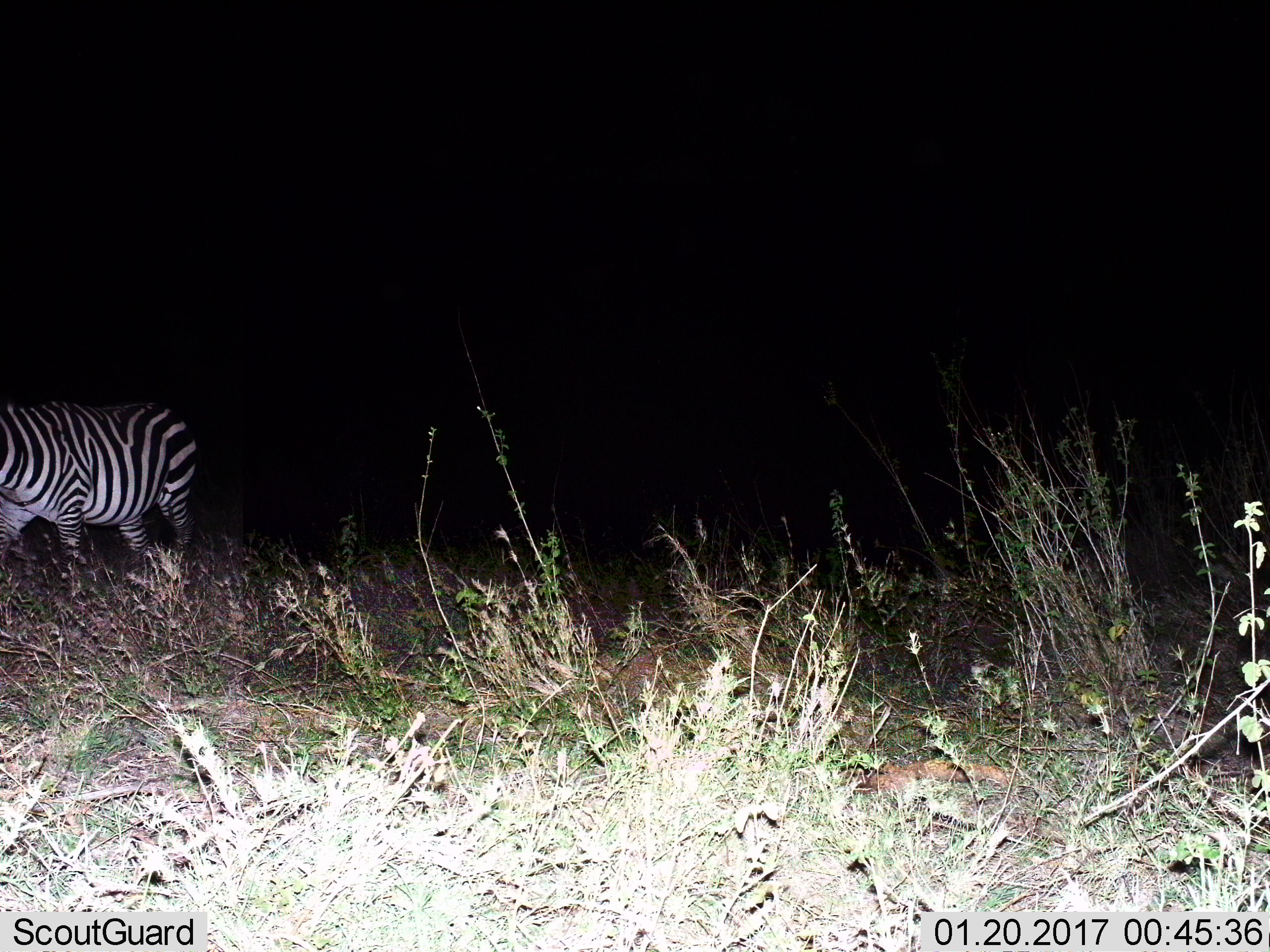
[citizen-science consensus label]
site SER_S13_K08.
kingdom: Animalia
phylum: Chordata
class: Mammalia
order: Perissodactyla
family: Equidae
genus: Equus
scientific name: Equus quagga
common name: plains zebra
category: zebraplains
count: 1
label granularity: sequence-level